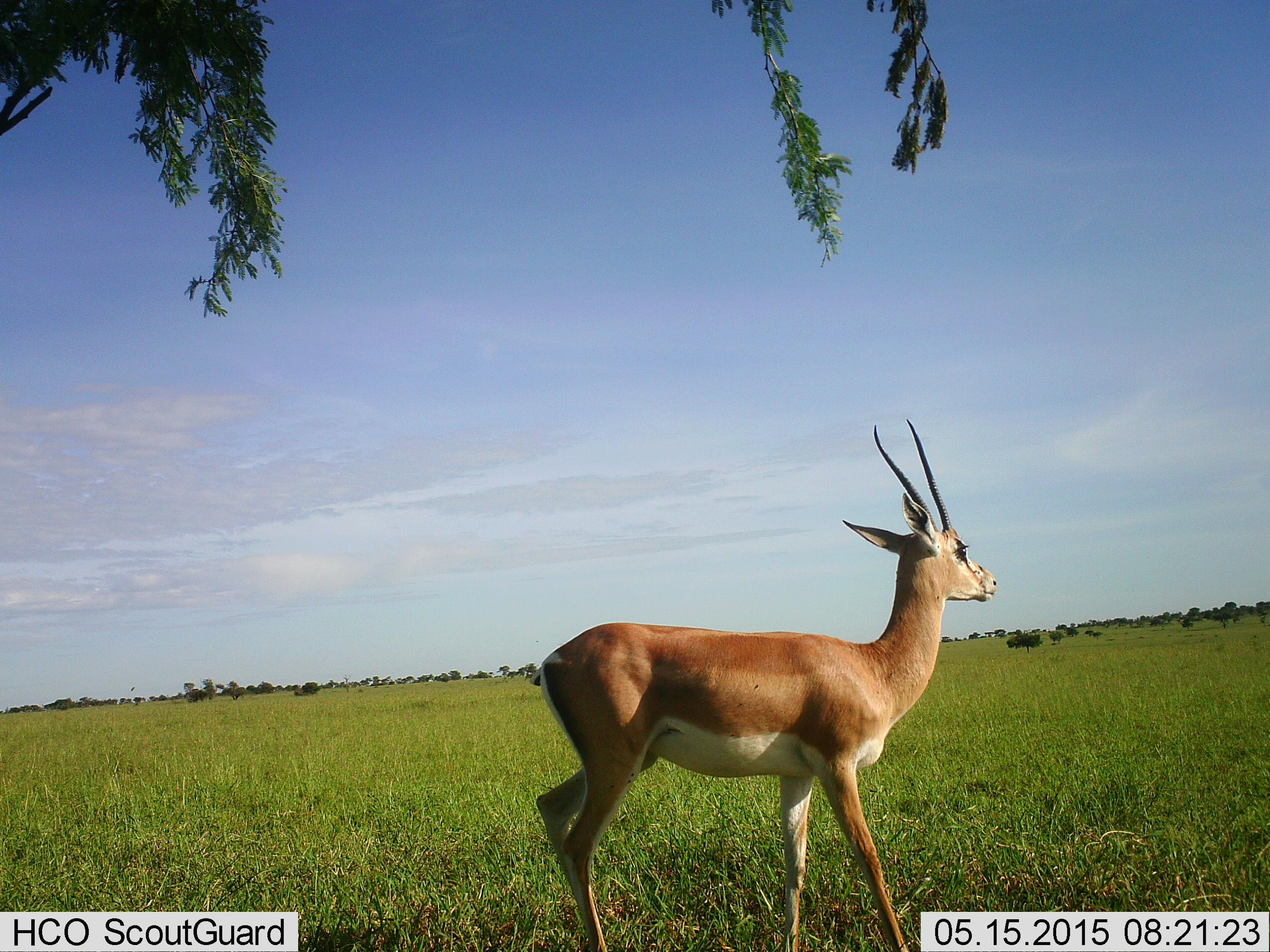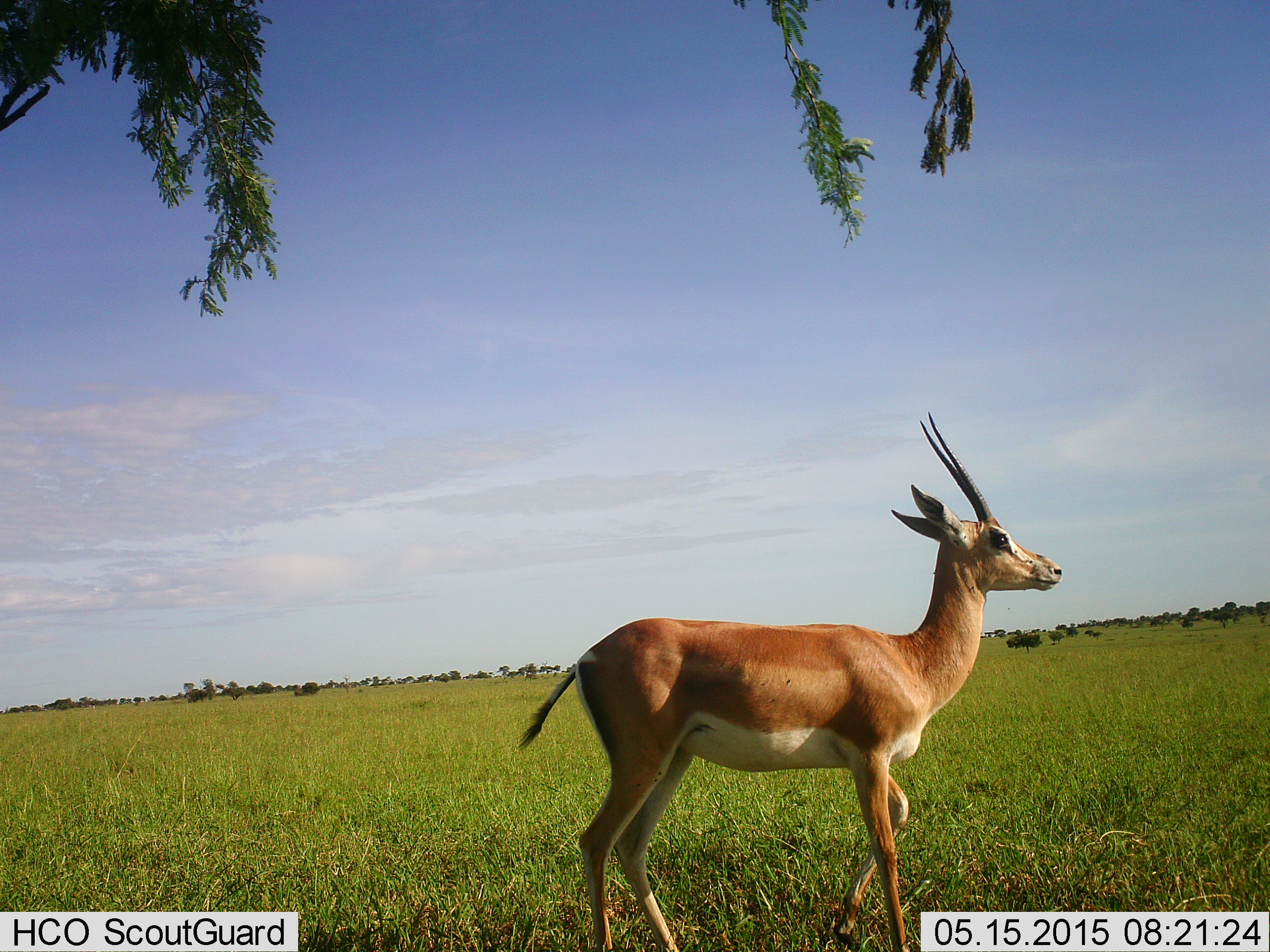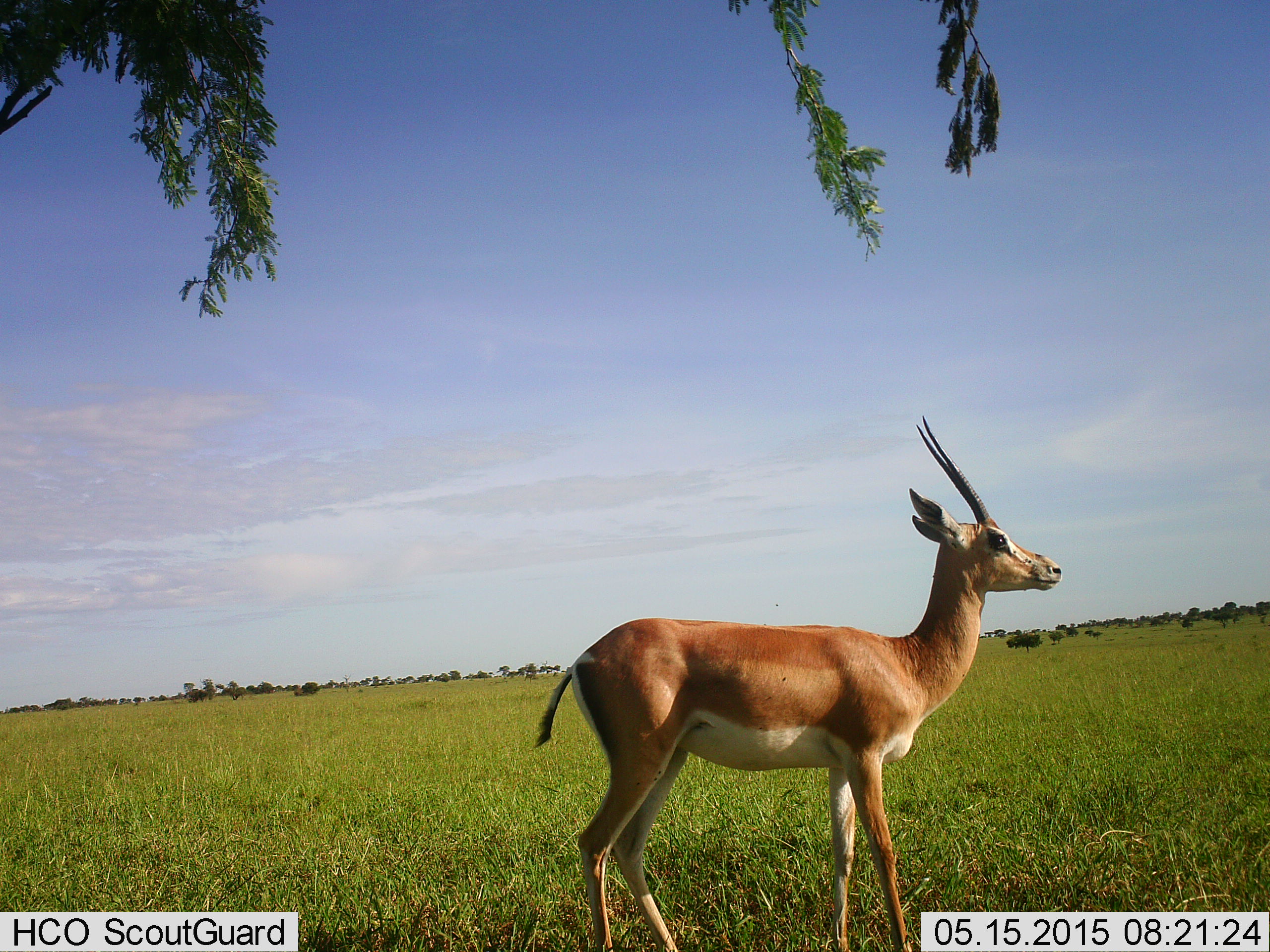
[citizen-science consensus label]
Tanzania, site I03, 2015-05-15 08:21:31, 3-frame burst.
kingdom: Animalia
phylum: Chordata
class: Mammalia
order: Artiodactyla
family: Bovidae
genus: Nanger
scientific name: Nanger granti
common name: grant's gazelle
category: gazellegrants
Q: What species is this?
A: Gazellegrants (grant's gazelle) (Nanger granti).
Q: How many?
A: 1.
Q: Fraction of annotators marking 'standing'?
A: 100%.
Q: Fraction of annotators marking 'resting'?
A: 0%.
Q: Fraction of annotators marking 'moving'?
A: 10%.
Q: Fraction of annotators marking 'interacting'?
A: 0%.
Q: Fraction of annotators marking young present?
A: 0%.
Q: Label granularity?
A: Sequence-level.